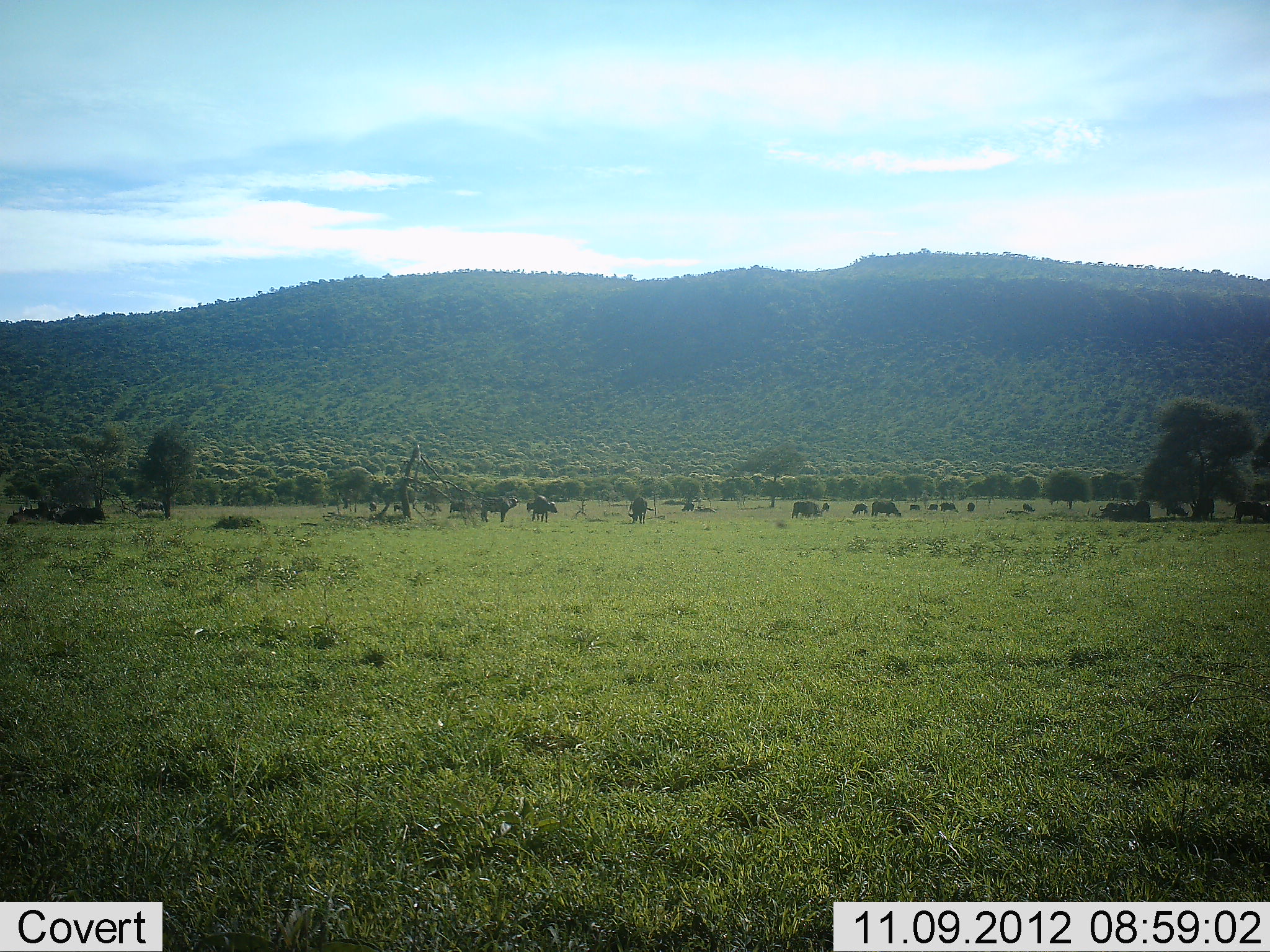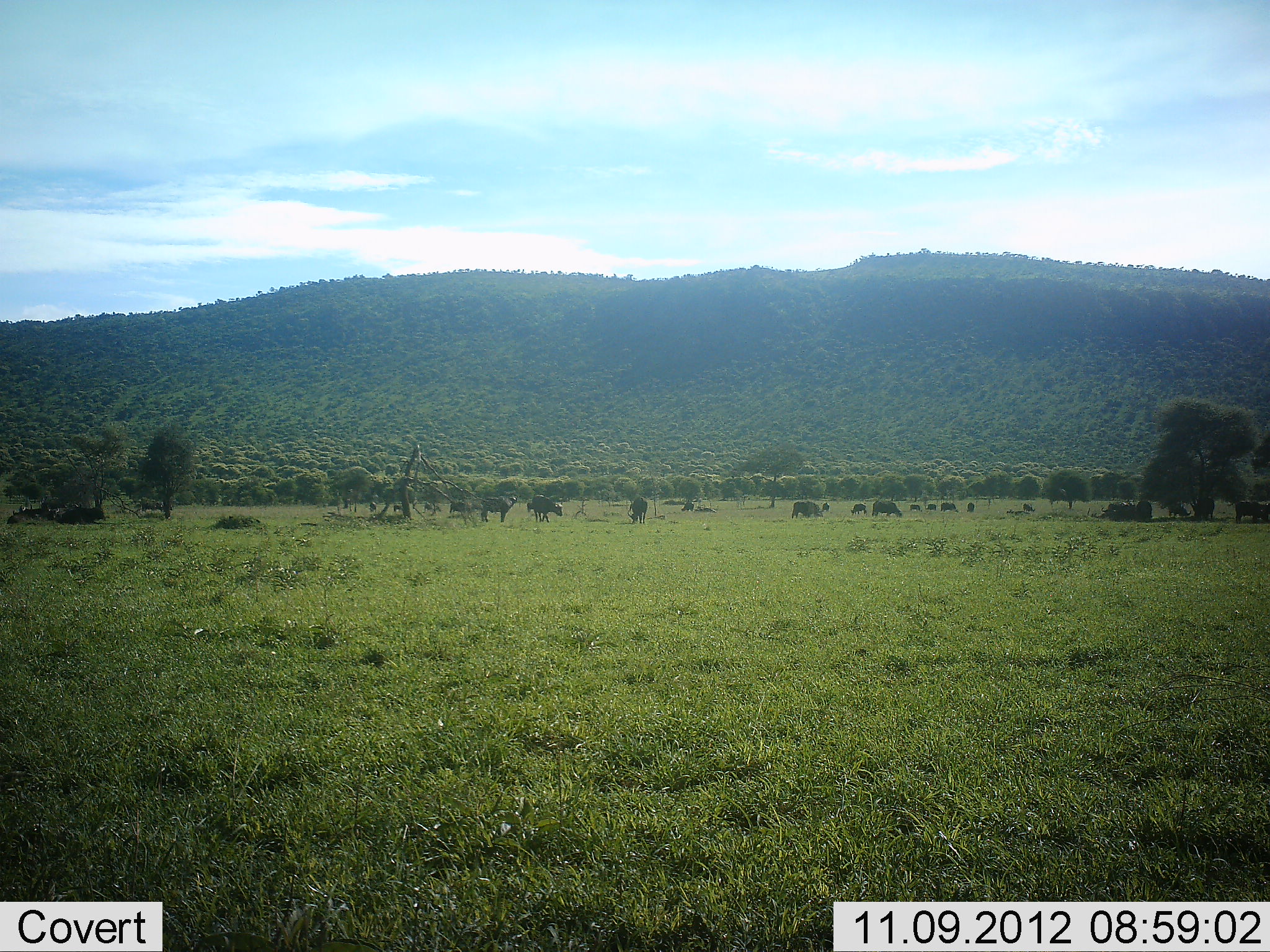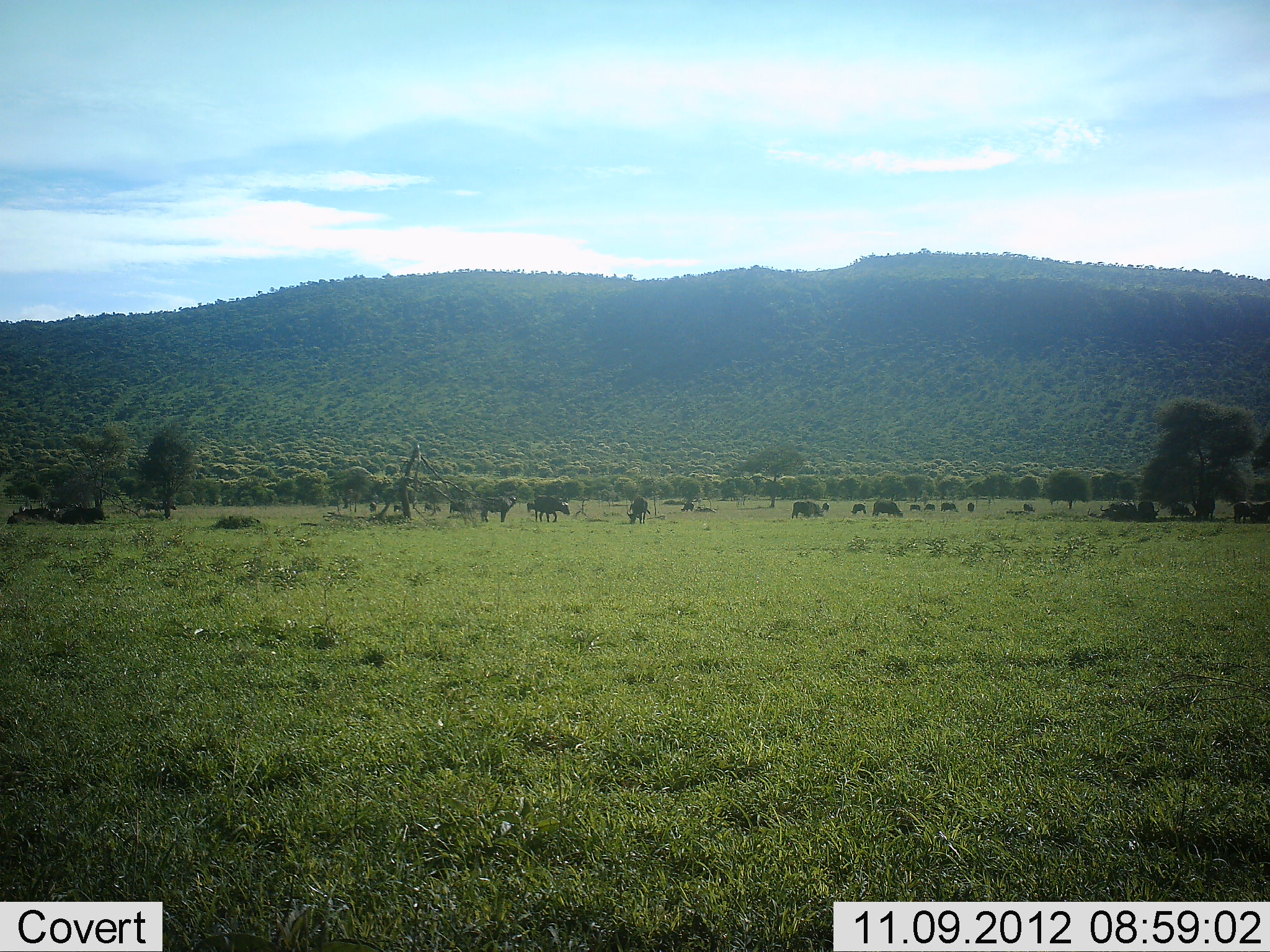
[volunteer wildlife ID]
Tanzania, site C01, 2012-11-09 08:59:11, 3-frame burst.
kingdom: Animalia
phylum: Chordata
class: Mammalia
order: Artiodactyla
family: Bovidae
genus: Syncerus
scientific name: Syncerus caffer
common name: cape buffalo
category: buffalo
Buffalo (cape buffalo) (Syncerus caffer), count 11-50. Behavior (volunteer vote fractions): standing 50%, resting 70%, moving 60%, interacting 0%. Young present (vote fraction): 10%. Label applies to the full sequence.